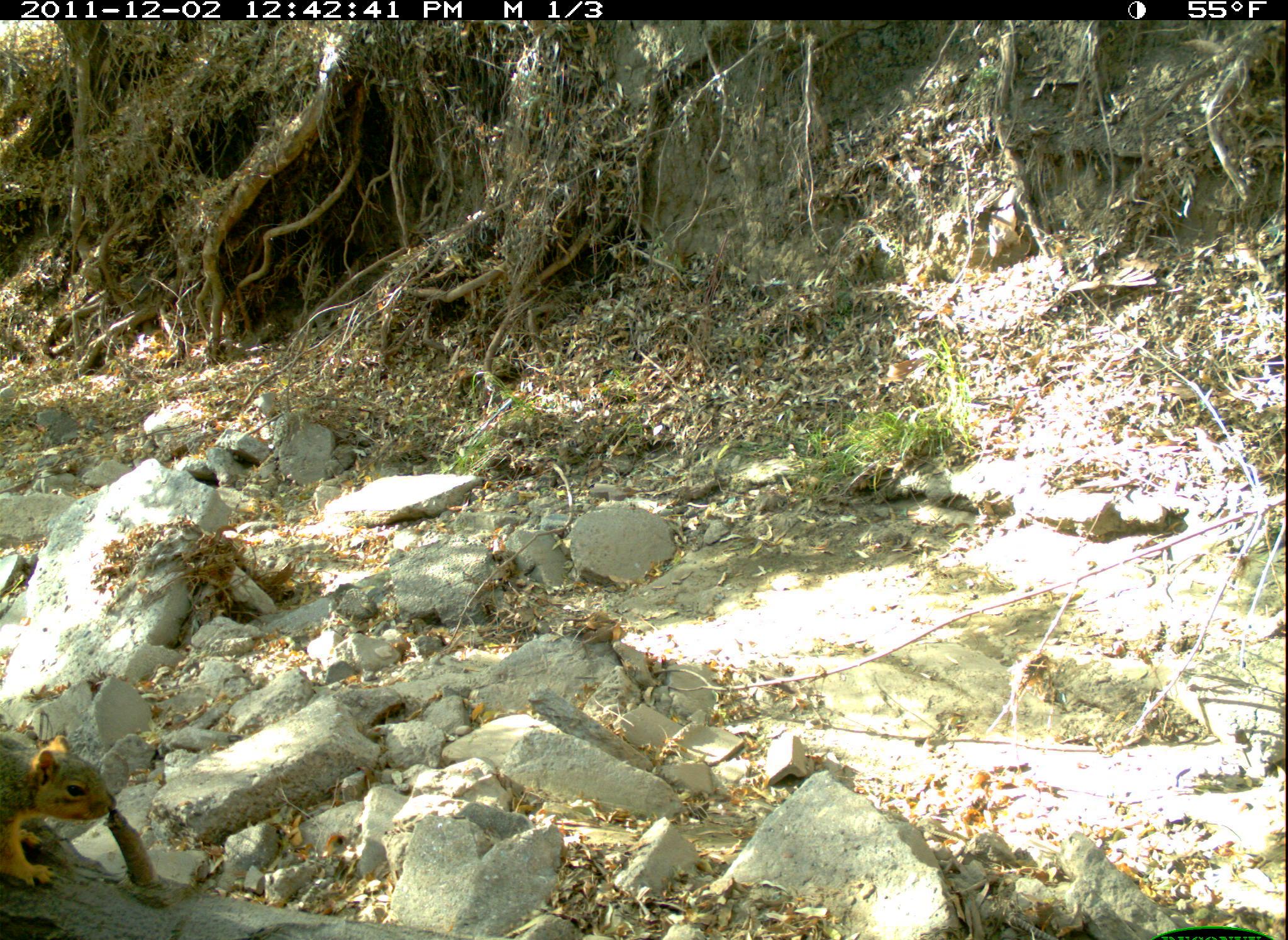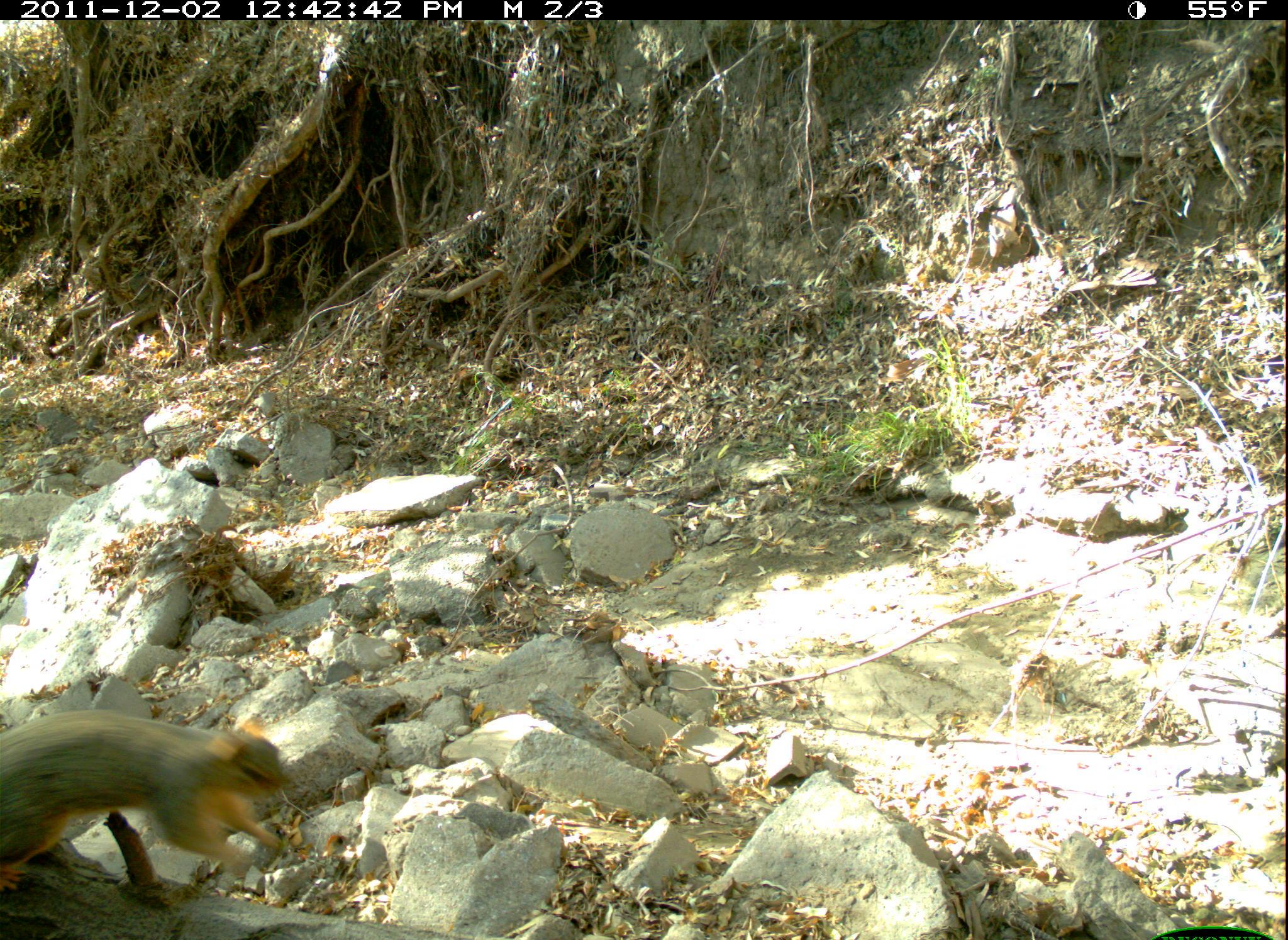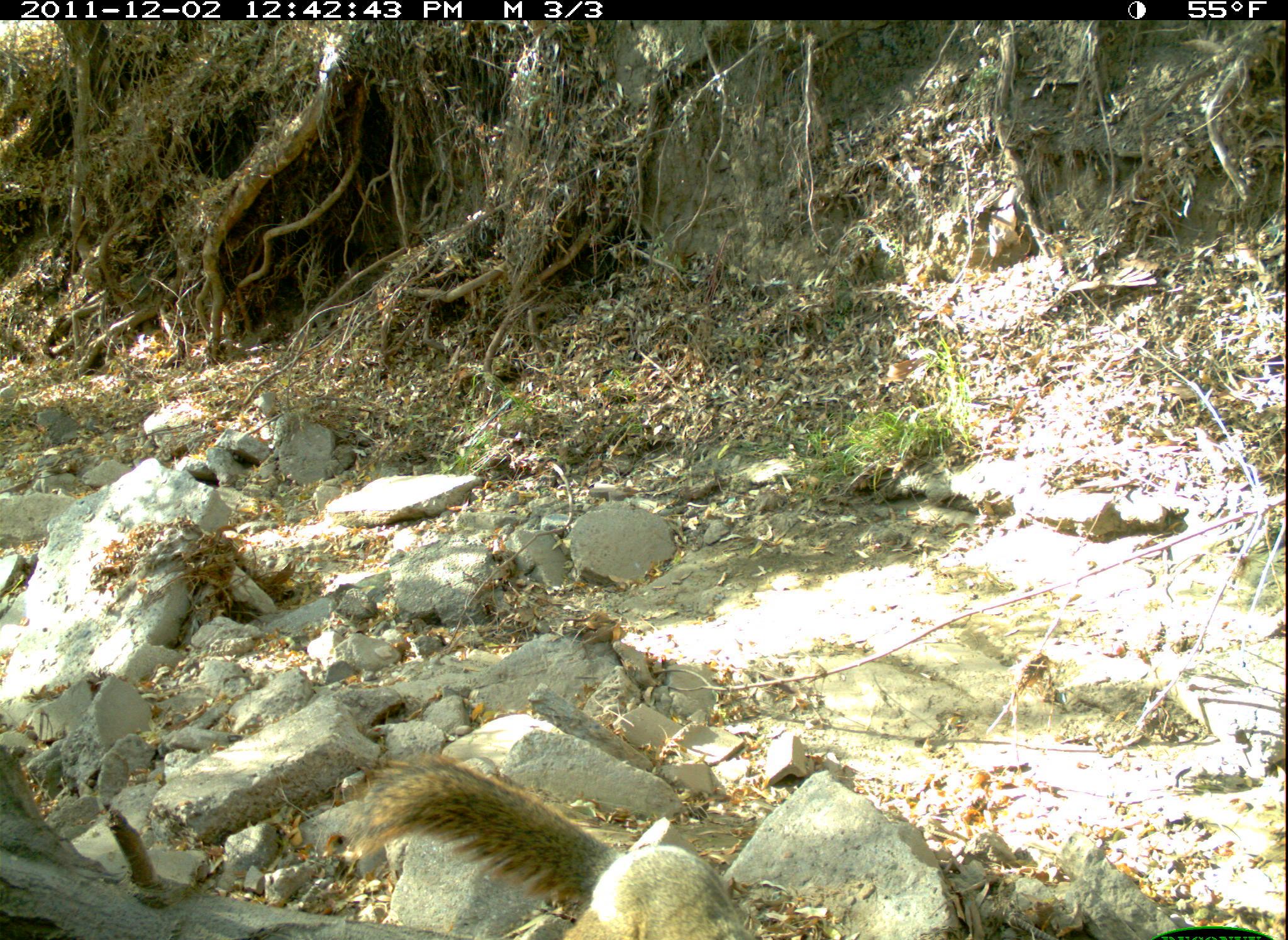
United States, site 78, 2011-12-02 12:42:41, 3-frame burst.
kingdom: Animalia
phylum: Chordata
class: Mammalia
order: Rodentia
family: Sciuridae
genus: Sciurus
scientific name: Sciurus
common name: squirrel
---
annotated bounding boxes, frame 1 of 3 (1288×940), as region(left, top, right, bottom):
squirrel: region(3, 699, 134, 908)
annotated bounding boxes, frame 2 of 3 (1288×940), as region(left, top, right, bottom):
squirrel: region(0, 705, 311, 905)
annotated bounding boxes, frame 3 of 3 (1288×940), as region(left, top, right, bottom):
squirrel: region(348, 739, 773, 940)